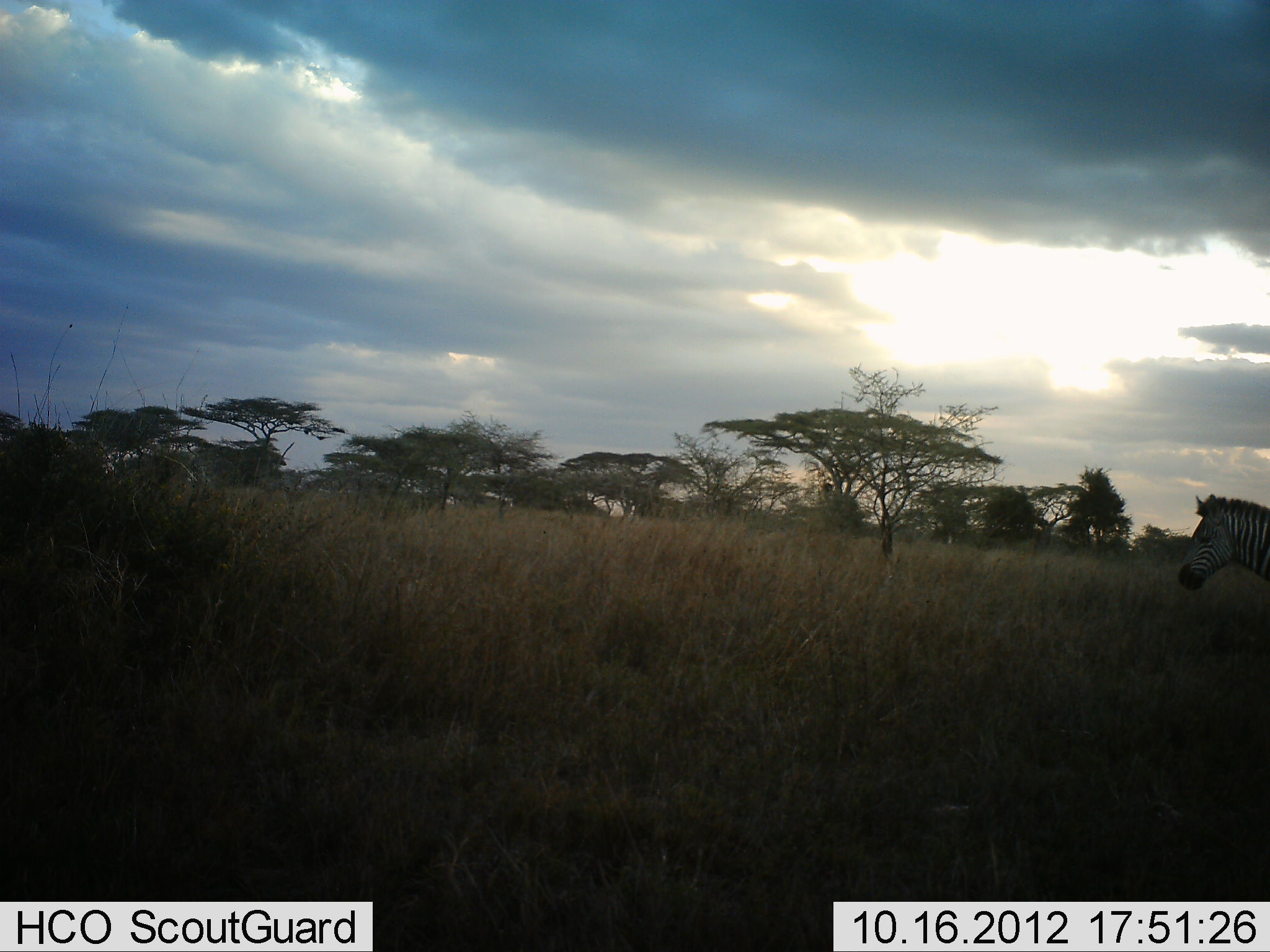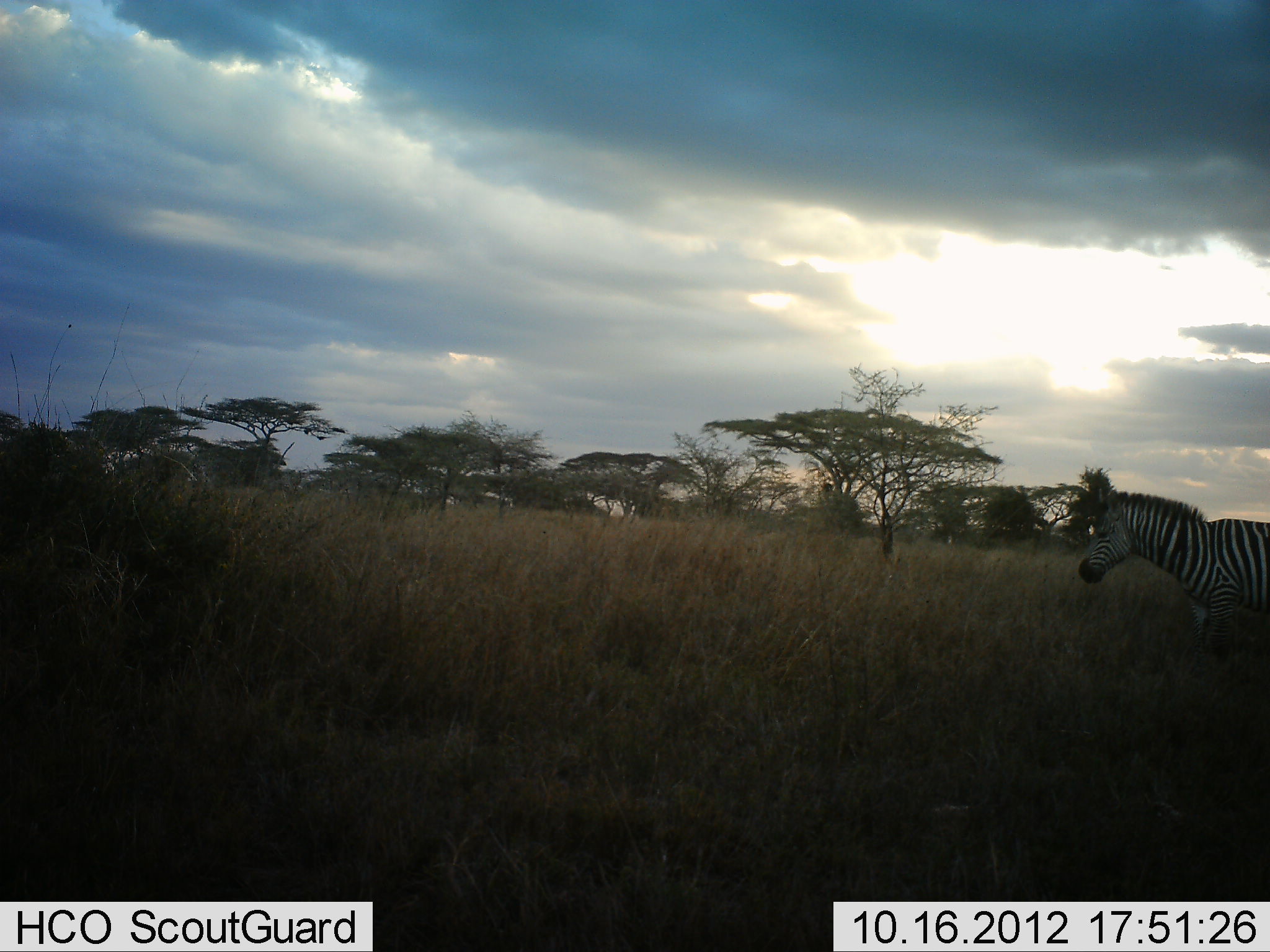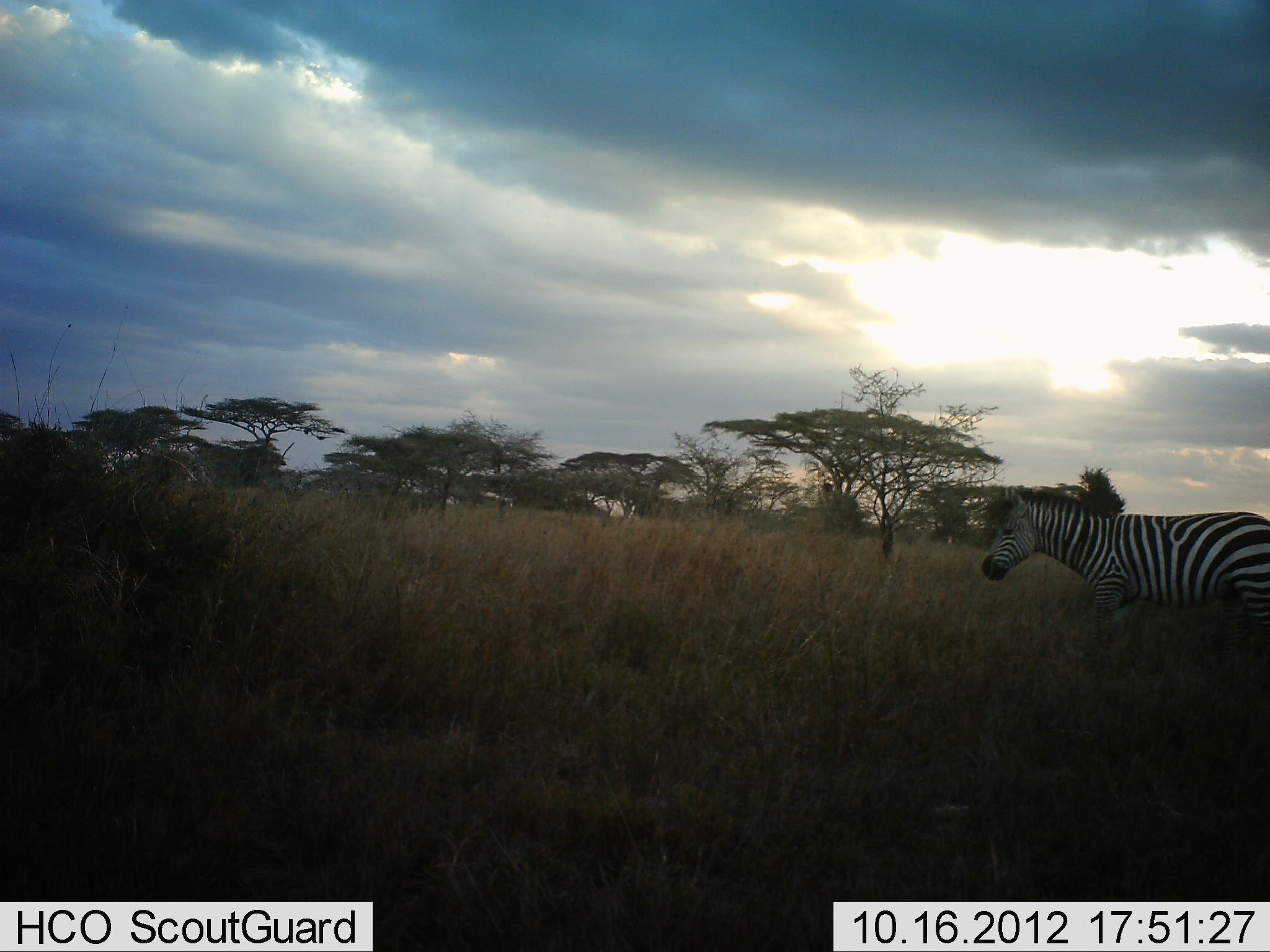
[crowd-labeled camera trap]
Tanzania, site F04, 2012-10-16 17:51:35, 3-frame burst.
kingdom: Animalia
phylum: Chordata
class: Mammalia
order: Perissodactyla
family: Equidae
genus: Equus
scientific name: Equus quagga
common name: plains zebra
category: zebra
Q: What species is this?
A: Zebra (plains zebra) (Equus quagga).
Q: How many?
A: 1.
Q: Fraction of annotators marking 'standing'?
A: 0%.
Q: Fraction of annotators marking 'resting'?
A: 0%.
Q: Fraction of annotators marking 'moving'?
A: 100%.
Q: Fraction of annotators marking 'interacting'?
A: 0%.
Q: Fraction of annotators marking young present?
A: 0%.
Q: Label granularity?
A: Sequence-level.